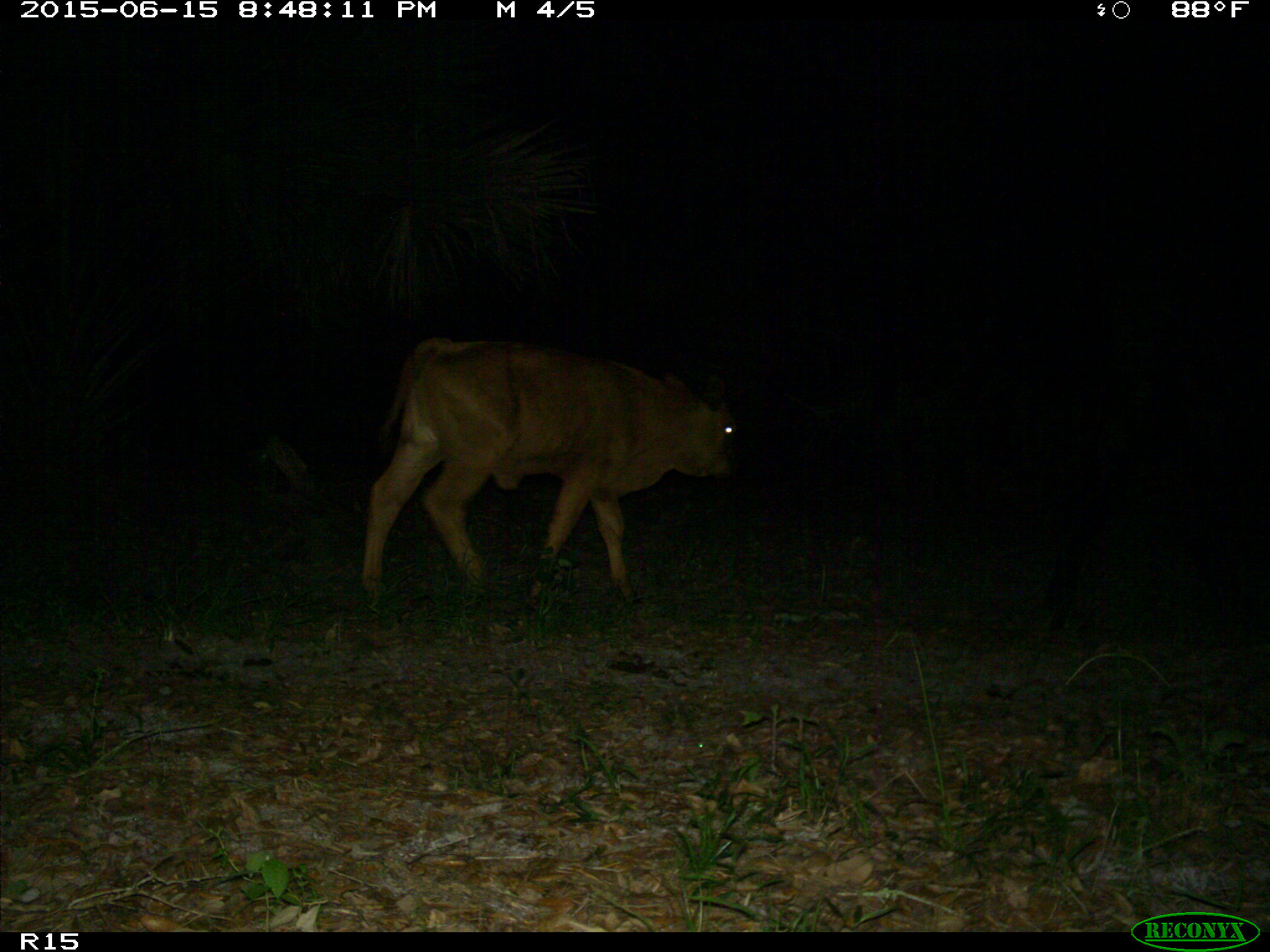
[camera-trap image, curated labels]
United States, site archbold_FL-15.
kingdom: Animalia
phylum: Chordata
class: Mammalia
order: Artiodactyla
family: Bovidae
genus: Bos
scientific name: Bos taurus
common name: domestic cow